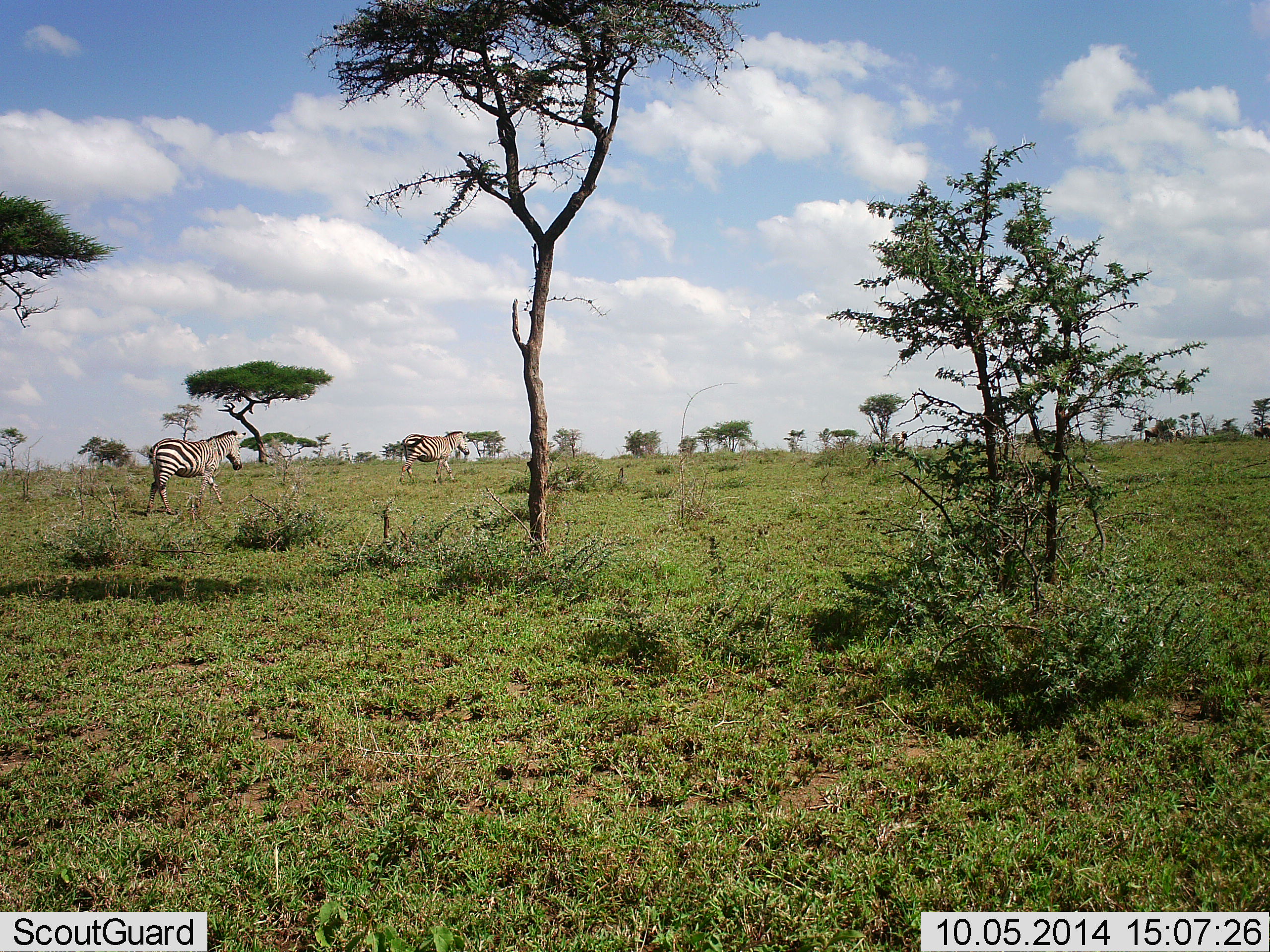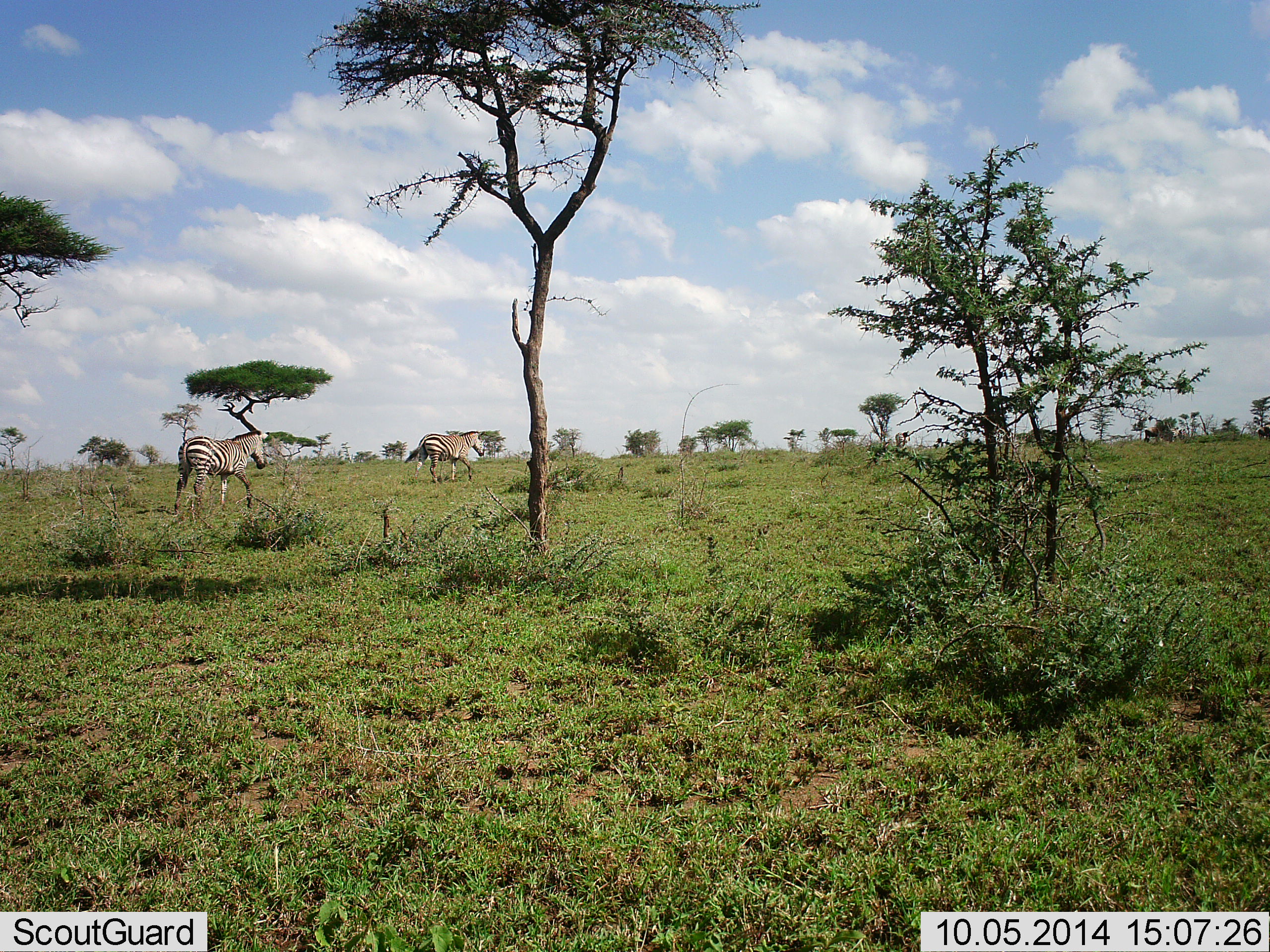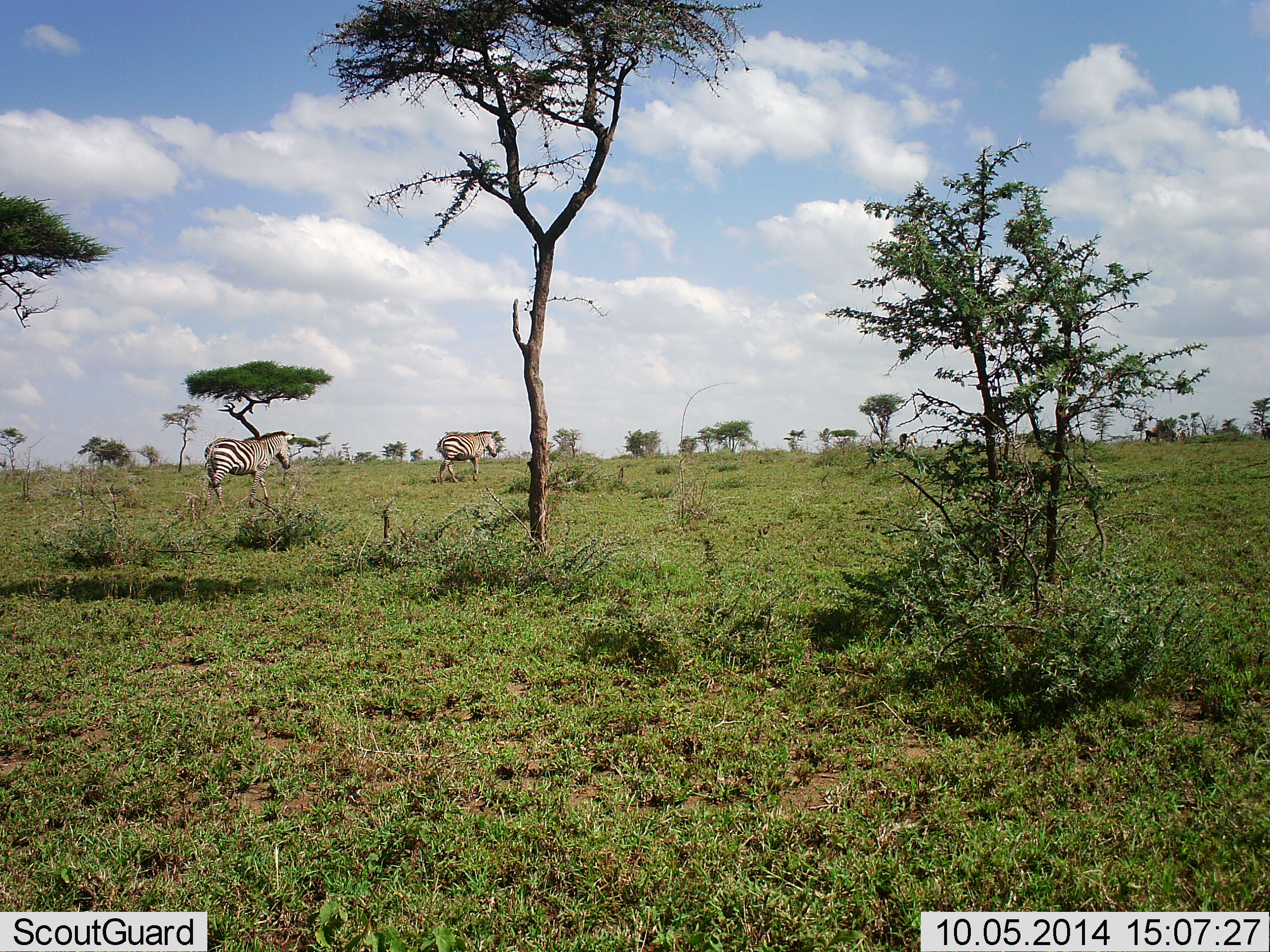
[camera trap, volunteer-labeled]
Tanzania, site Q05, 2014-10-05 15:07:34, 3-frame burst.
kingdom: Animalia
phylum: Chordata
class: Mammalia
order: Perissodactyla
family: Equidae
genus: Equus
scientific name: Equus quagga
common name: plains zebra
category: zebra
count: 2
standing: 0%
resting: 0%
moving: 100%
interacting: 0%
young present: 0%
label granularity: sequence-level